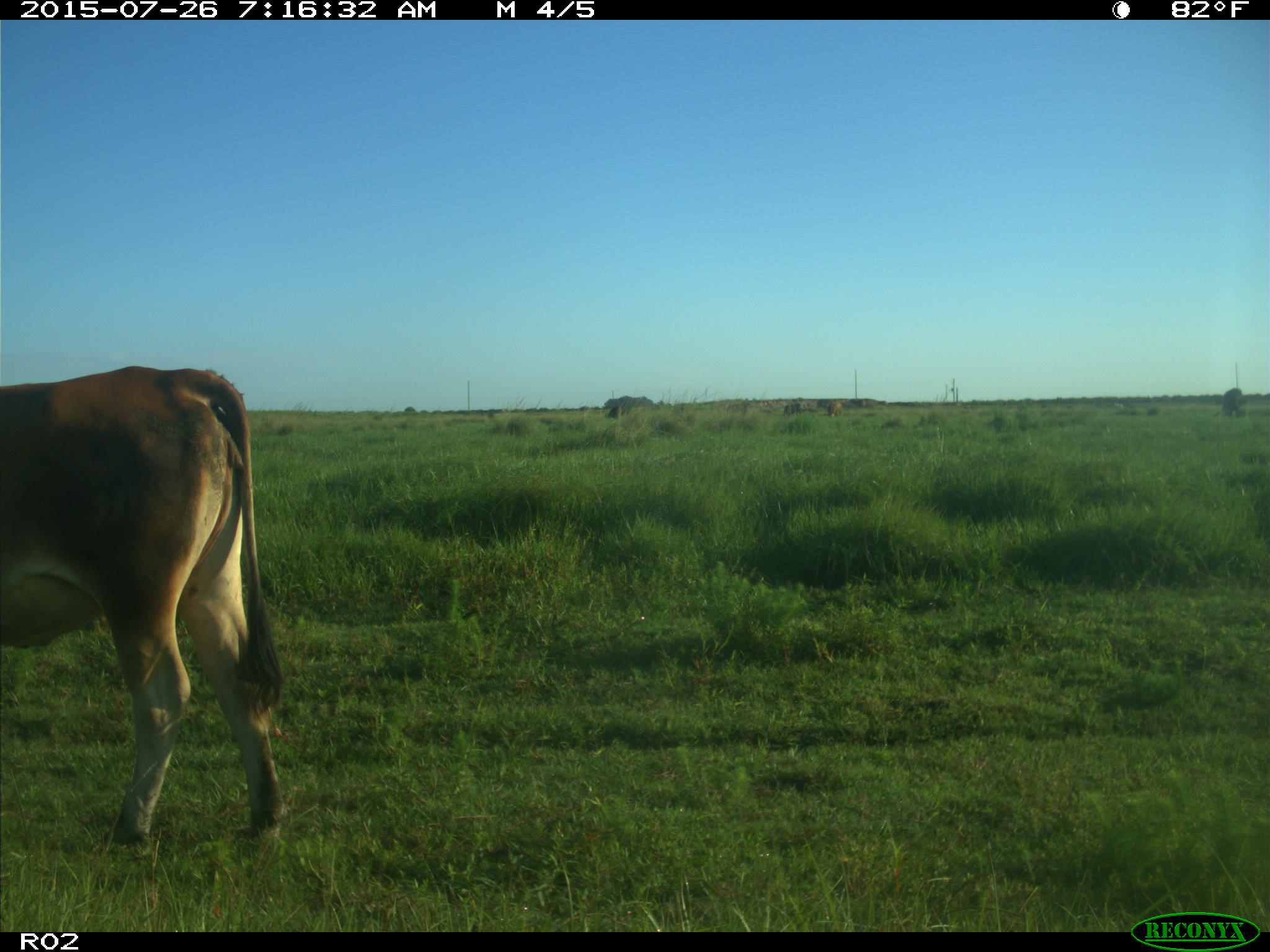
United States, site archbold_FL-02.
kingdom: Animalia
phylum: Chordata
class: Mammalia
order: Artiodactyla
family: Bovidae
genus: Bos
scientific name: Bos taurus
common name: domestic cow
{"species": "Bos taurus (domestic cow)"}